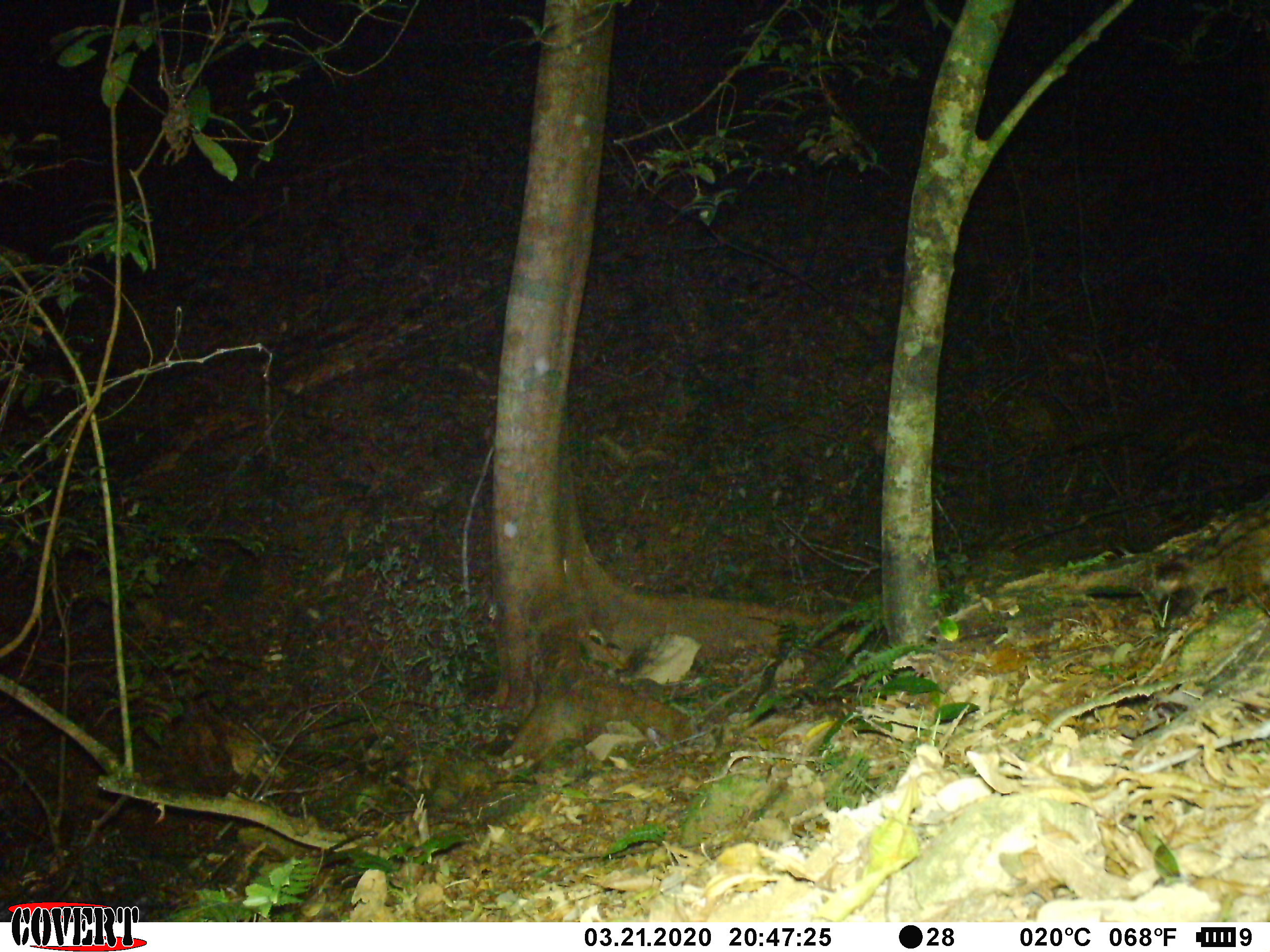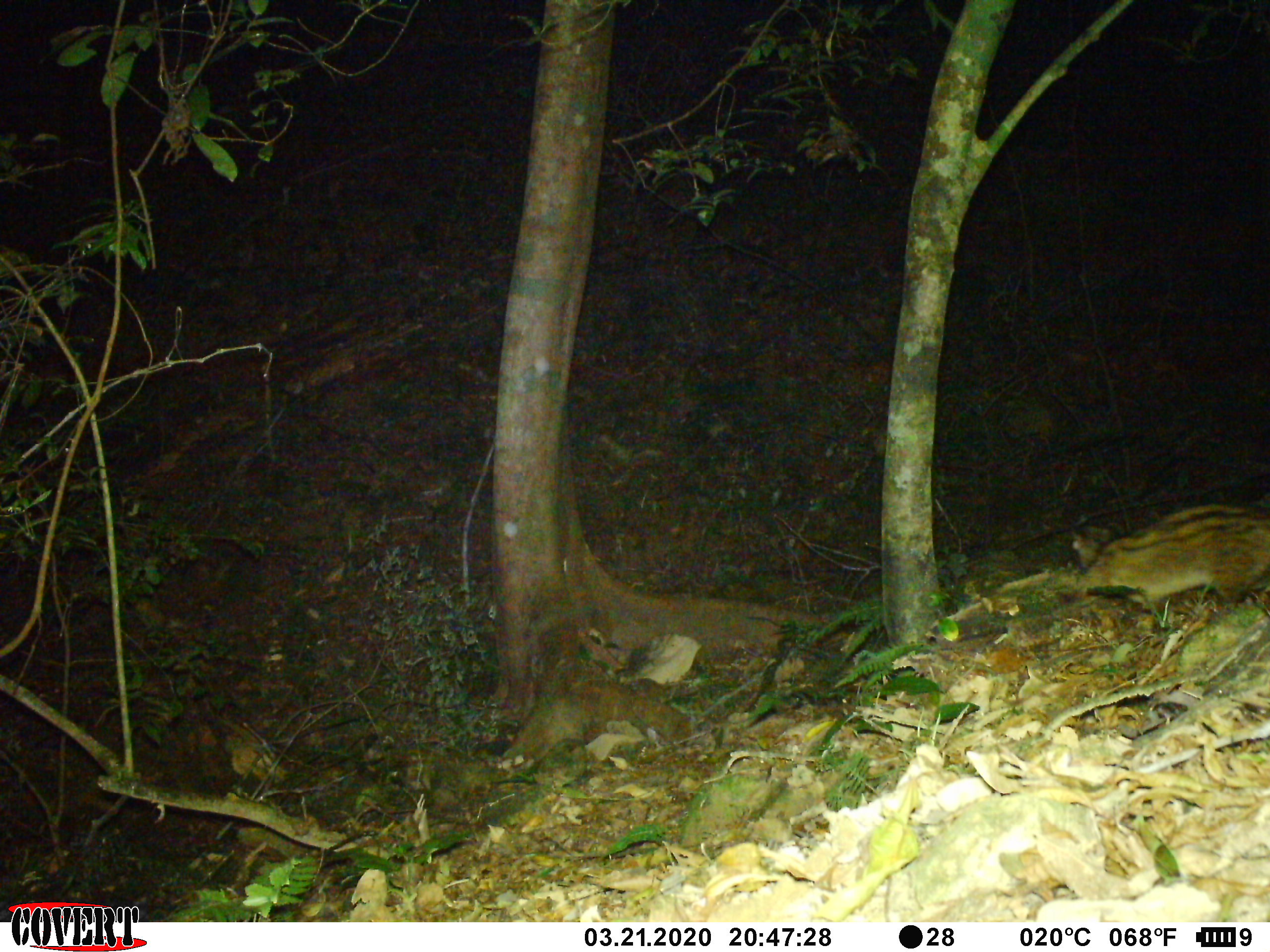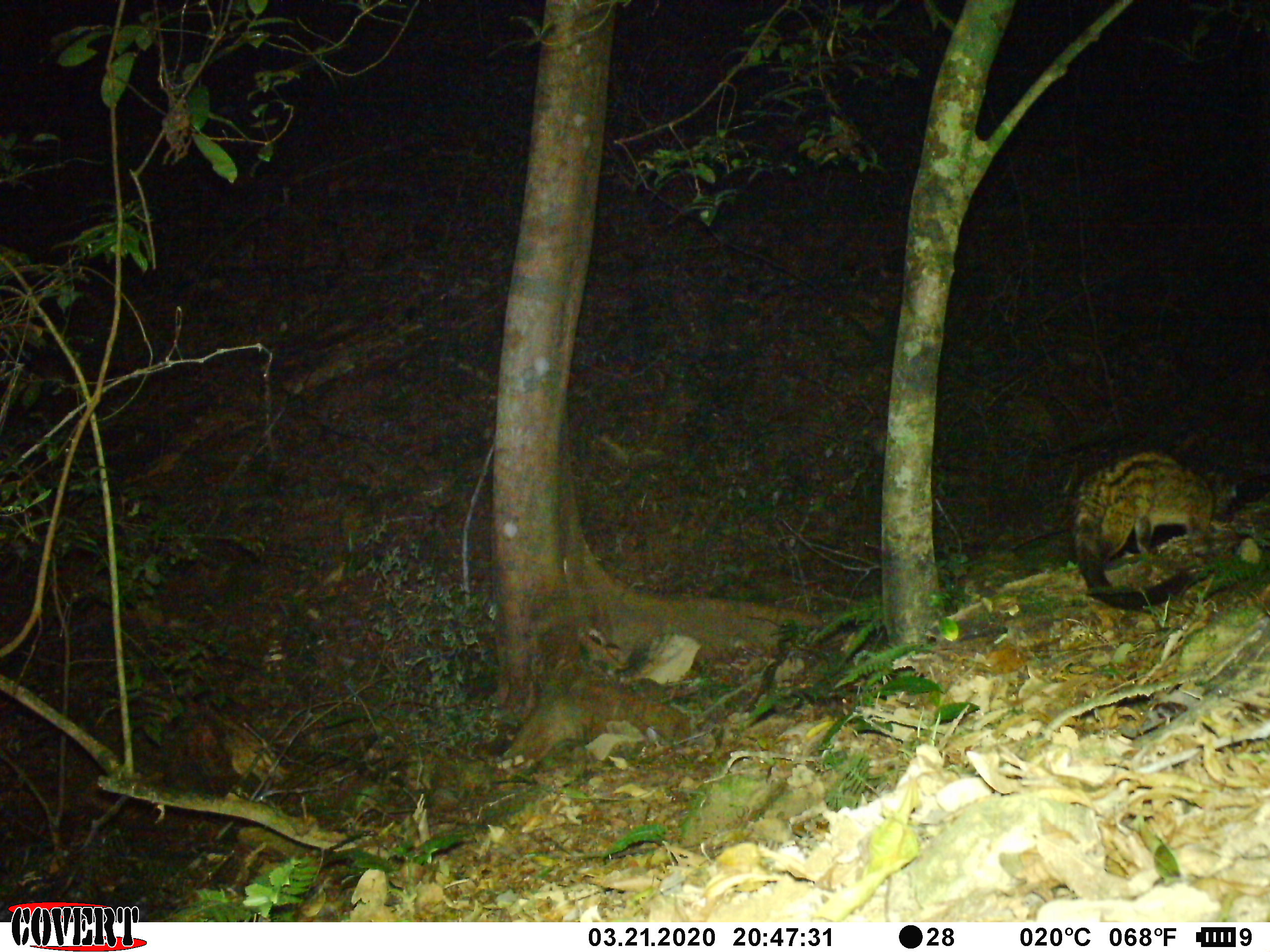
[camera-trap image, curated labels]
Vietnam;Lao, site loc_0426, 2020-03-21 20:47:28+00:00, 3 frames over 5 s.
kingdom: Animalia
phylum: Chordata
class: Mammalia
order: Carnivora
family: Viverridae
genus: Paradoxurus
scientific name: Paradoxurus hermaphroditus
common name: common palm civet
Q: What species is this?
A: Common palm civet (Paradoxurus hermaphroditus).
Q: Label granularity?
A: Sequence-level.